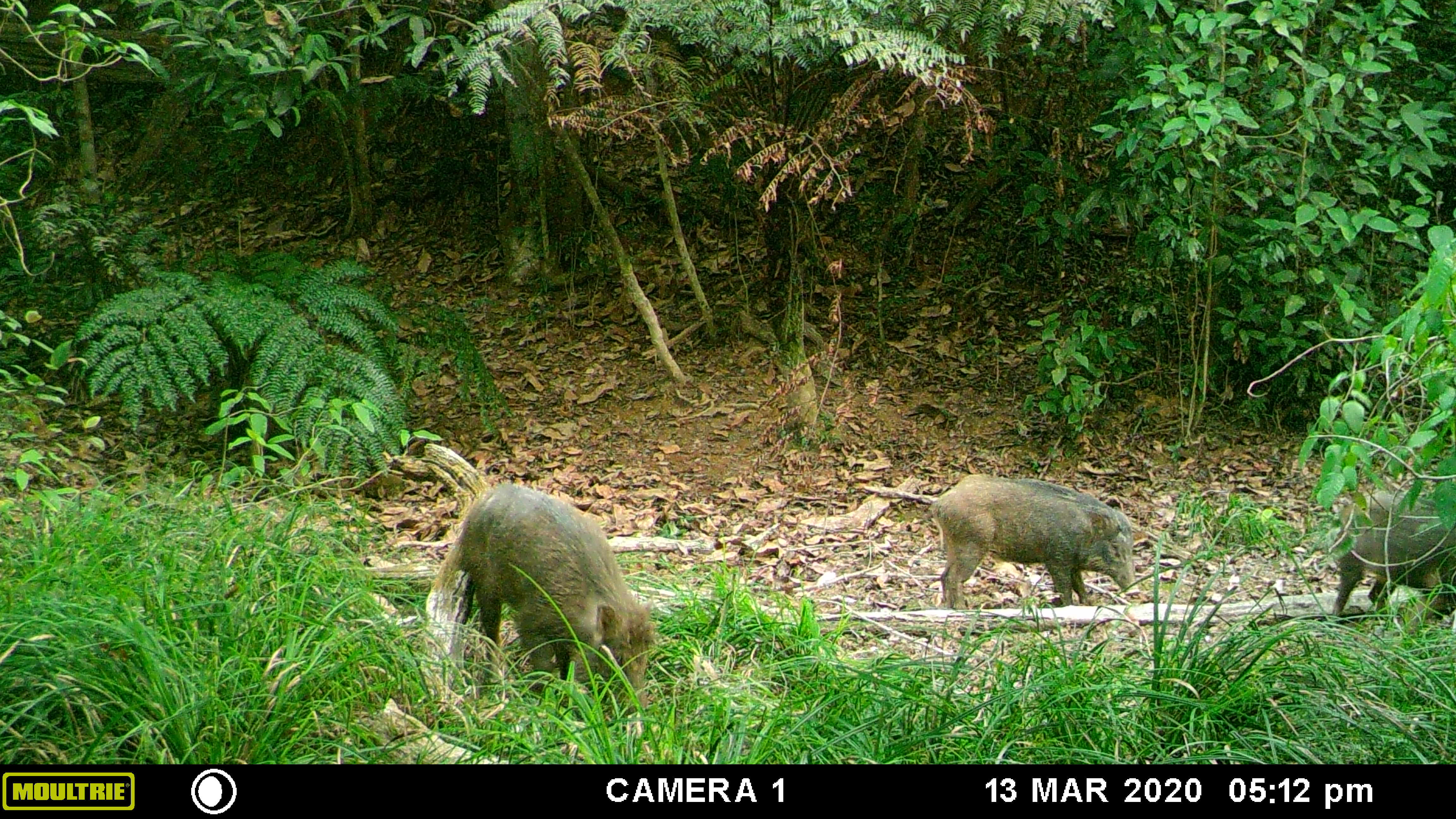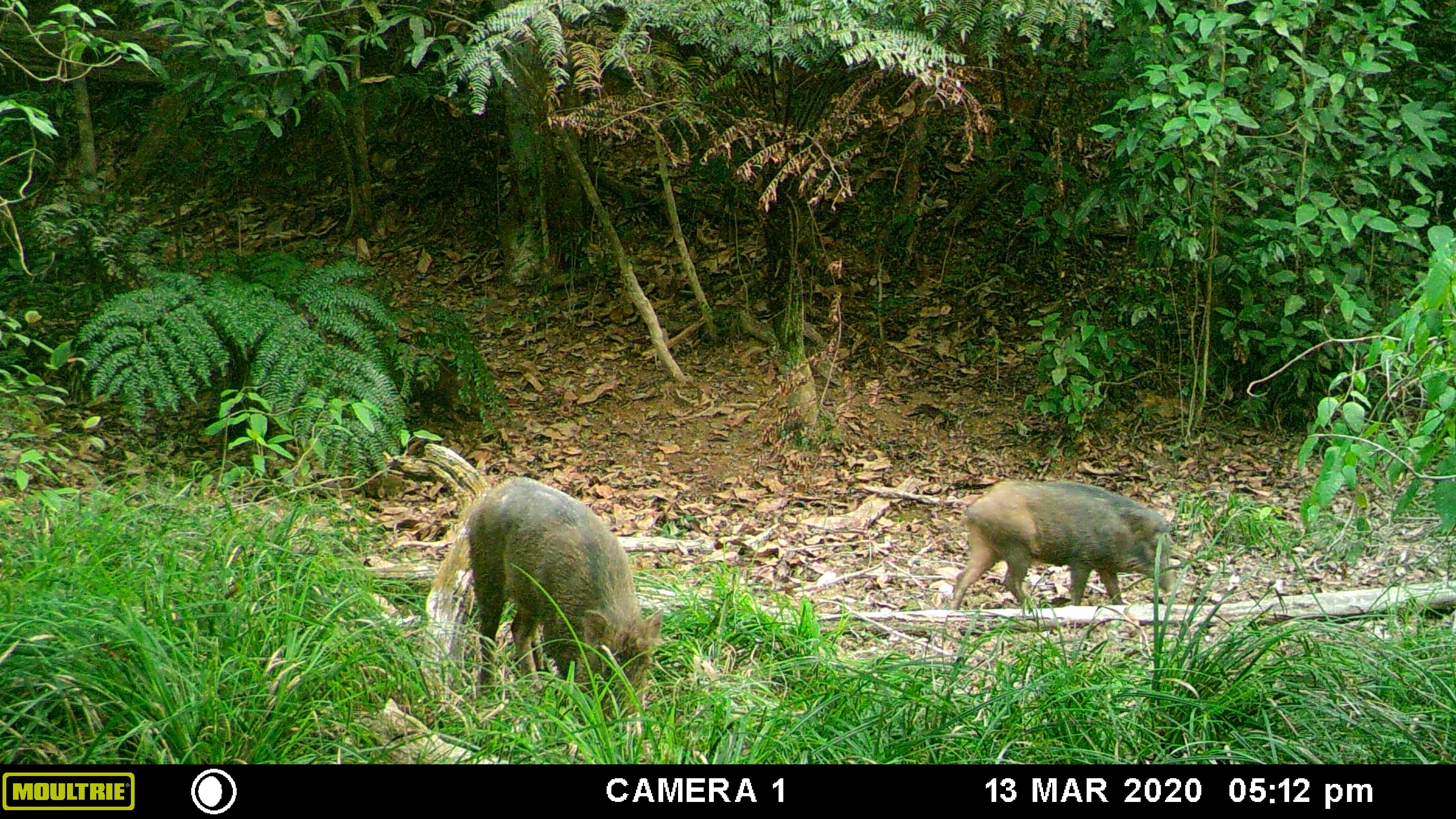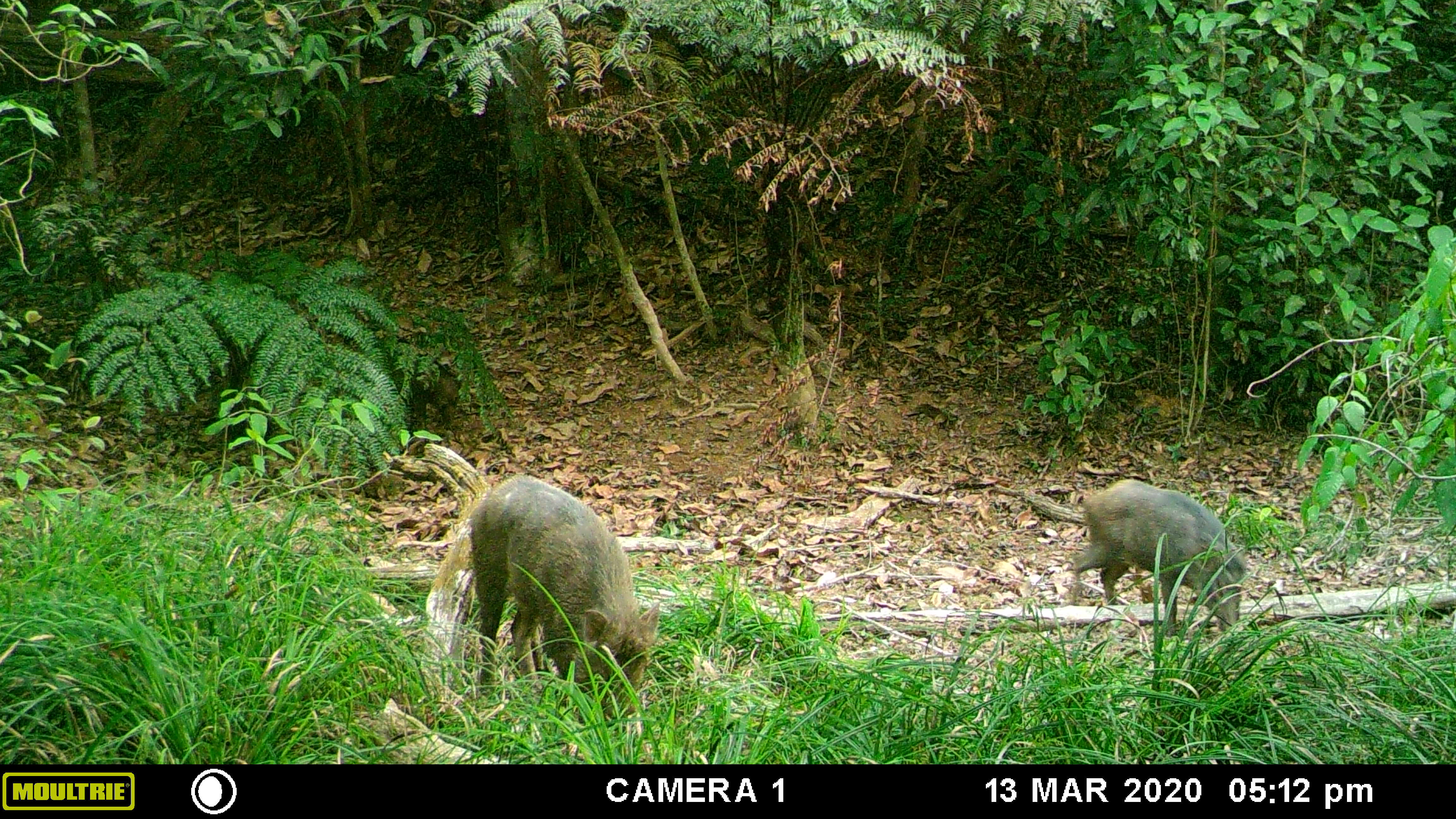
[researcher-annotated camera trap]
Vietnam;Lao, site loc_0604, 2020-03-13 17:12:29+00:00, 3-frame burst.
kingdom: Animalia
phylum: Chordata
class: Mammalia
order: Artiodactyla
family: Suidae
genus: Sus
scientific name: Sus scrofa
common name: eurasian wild pig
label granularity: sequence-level